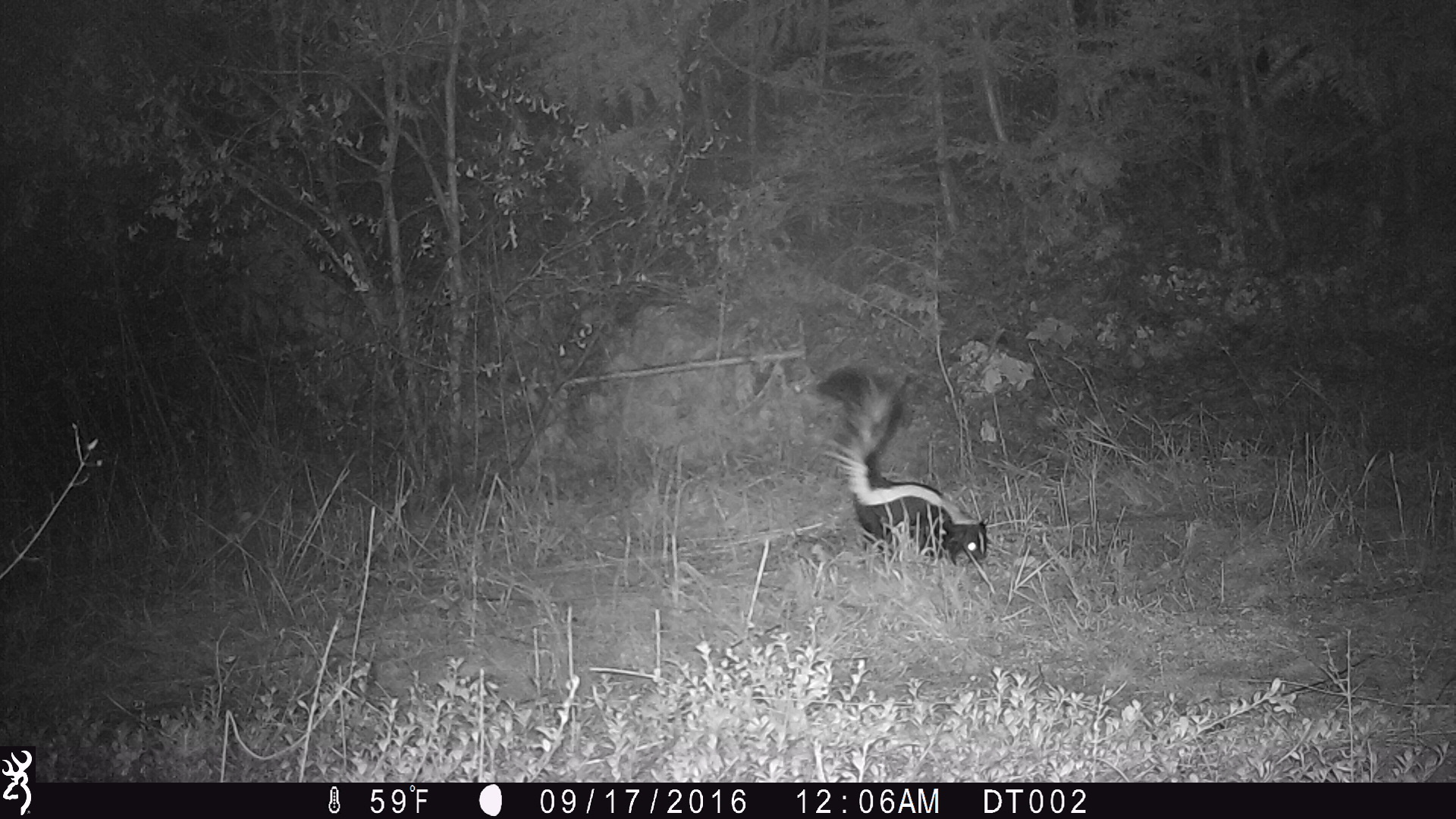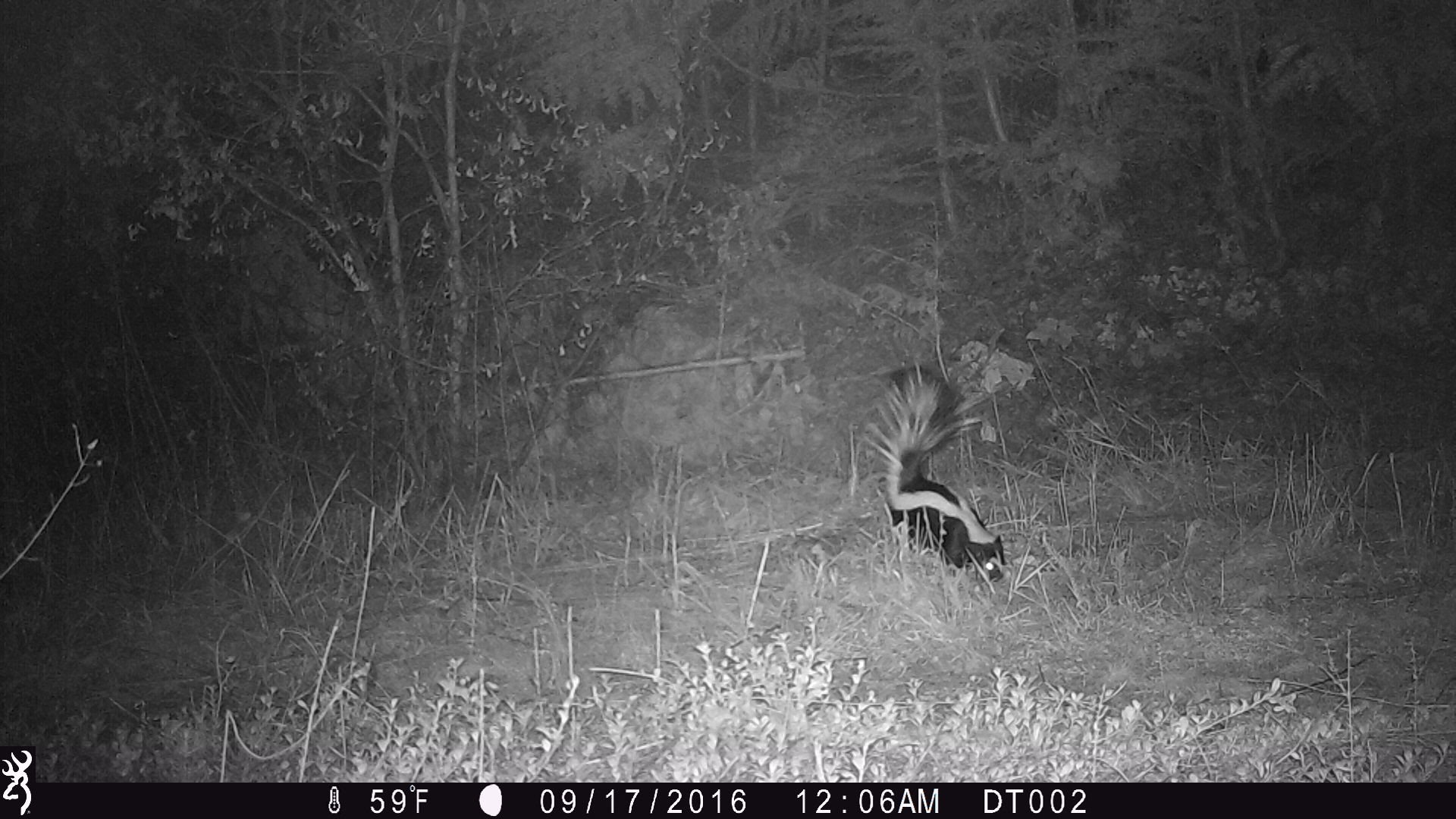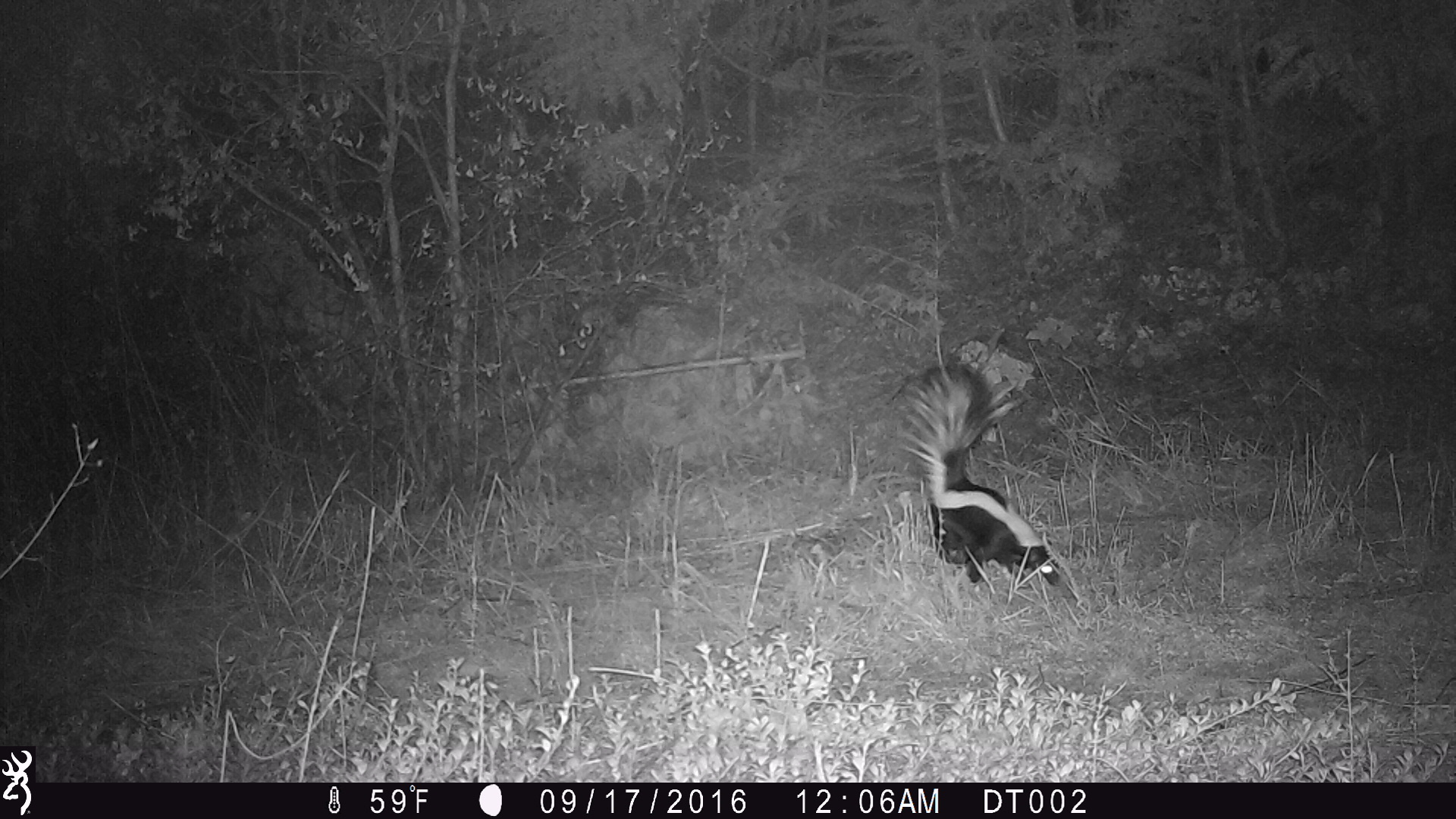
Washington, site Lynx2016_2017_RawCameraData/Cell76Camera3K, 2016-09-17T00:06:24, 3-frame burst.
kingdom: Animalia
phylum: Chordata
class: Mammalia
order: Carnivora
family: Mephitidae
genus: Mephitis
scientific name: Mephitis mephitis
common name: striped skunk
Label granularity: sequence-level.